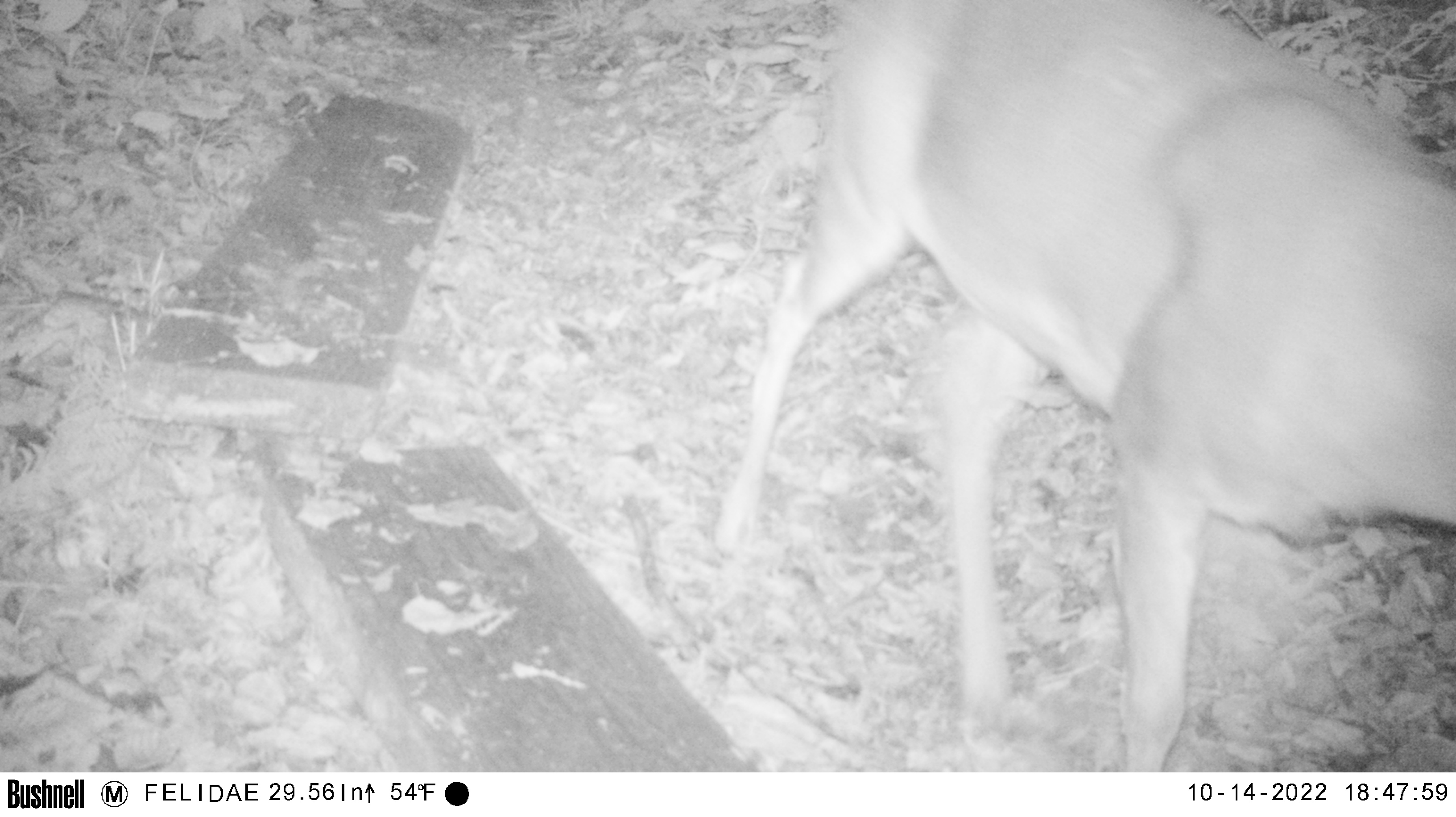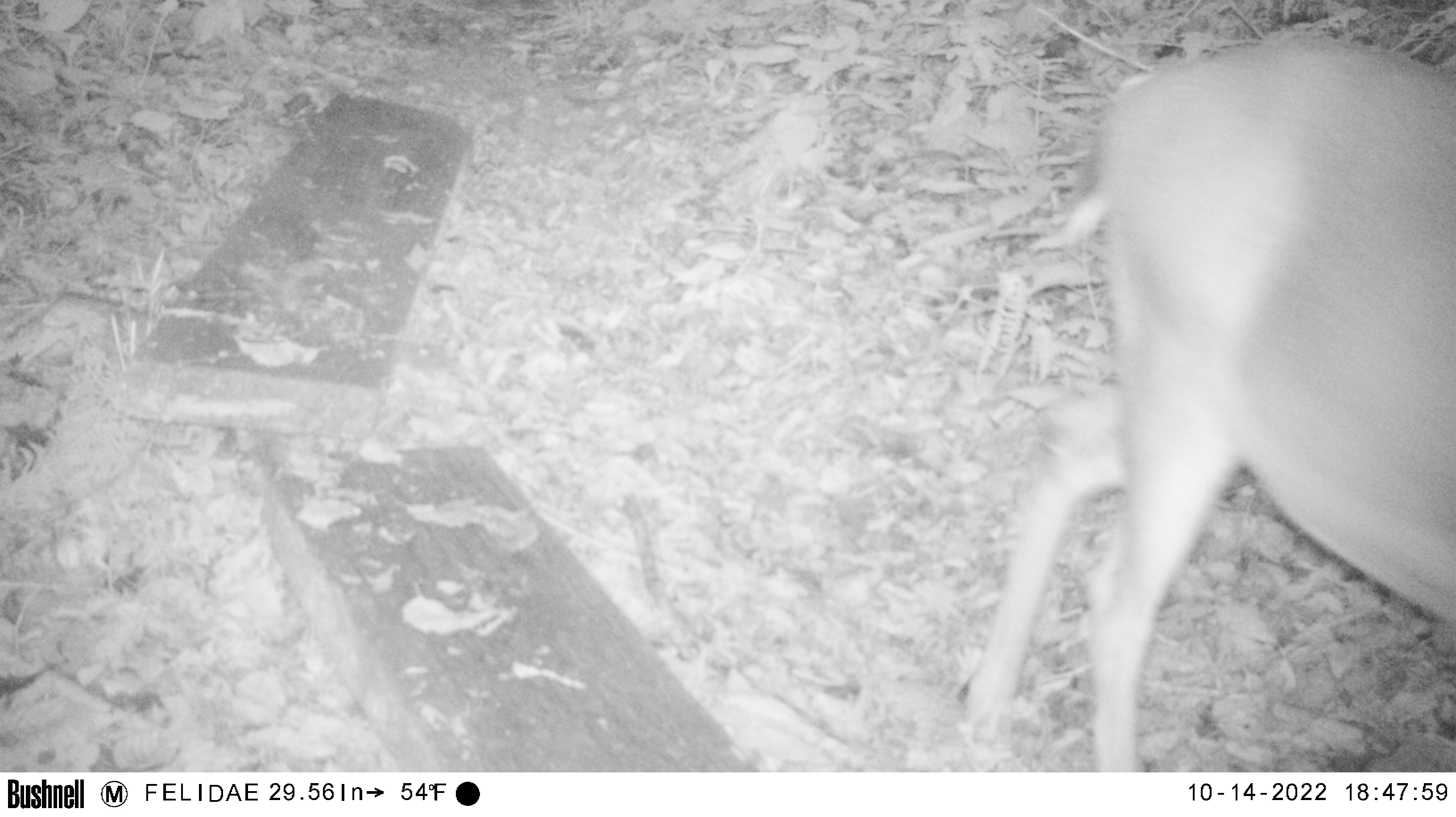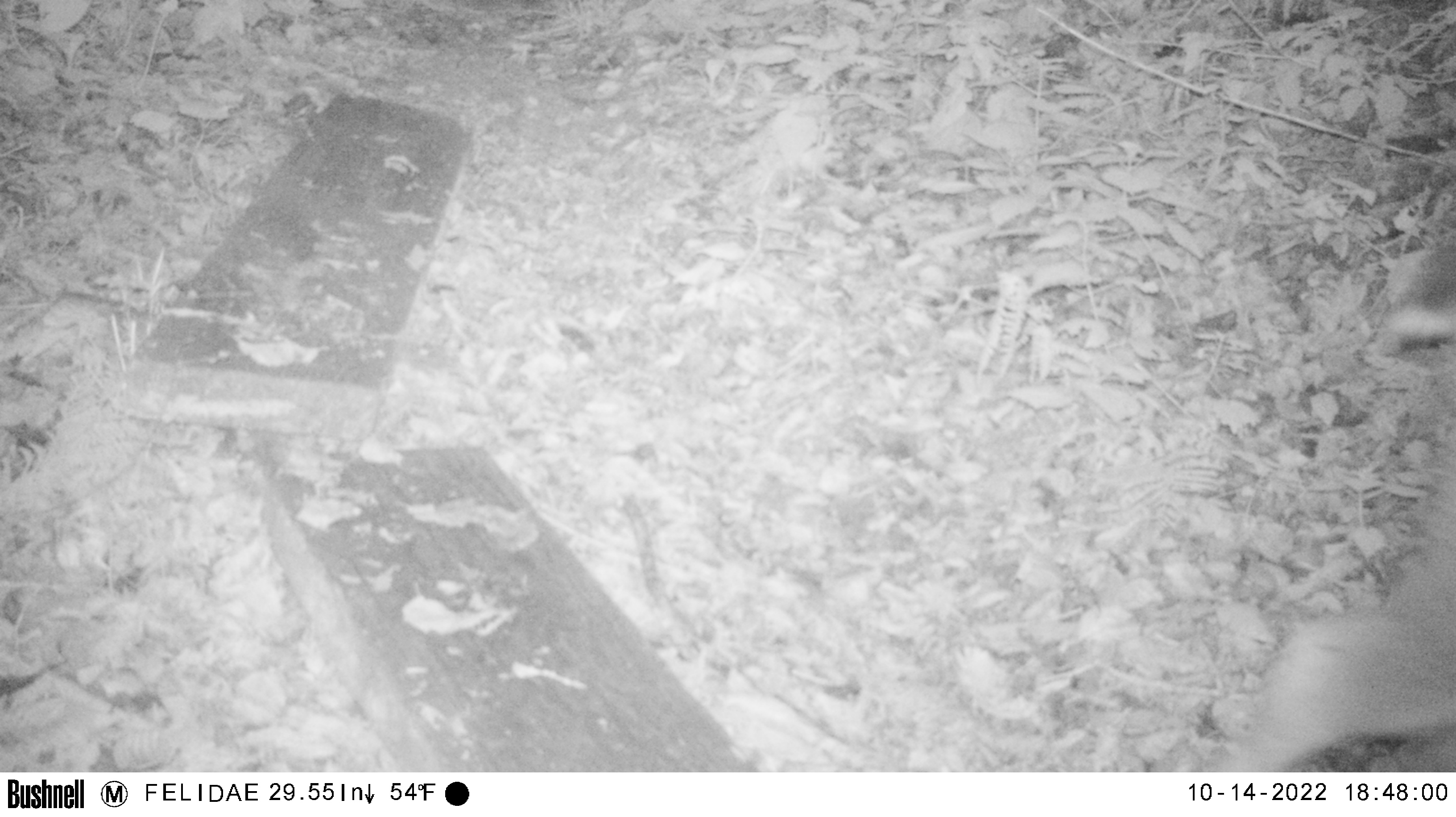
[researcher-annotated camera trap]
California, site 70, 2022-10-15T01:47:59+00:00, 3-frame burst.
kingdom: Animalia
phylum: Chordata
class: Mammalia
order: Artiodactyla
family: Cervidae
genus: Odocoileus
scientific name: Odocoileus hemionus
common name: mule deer